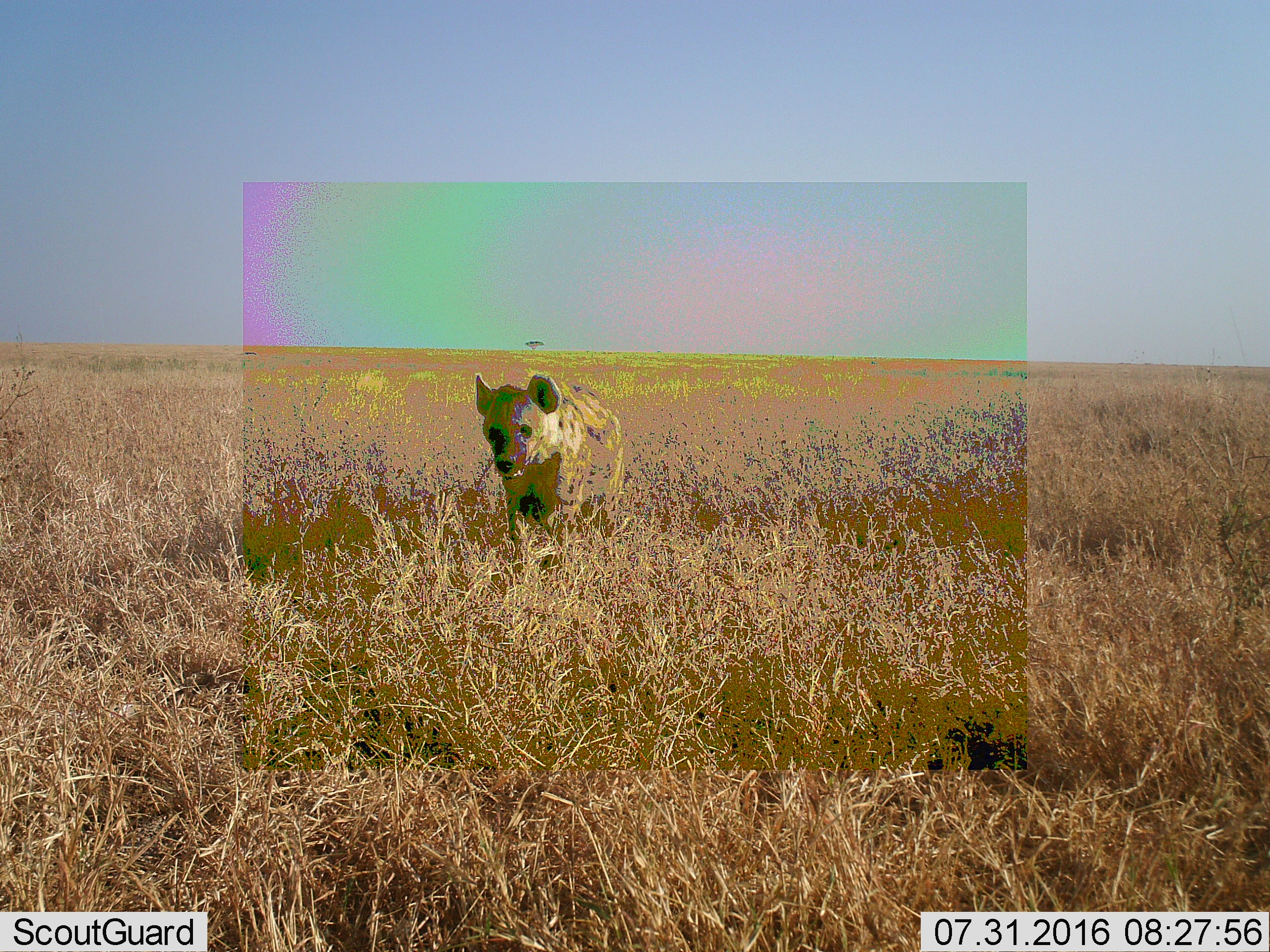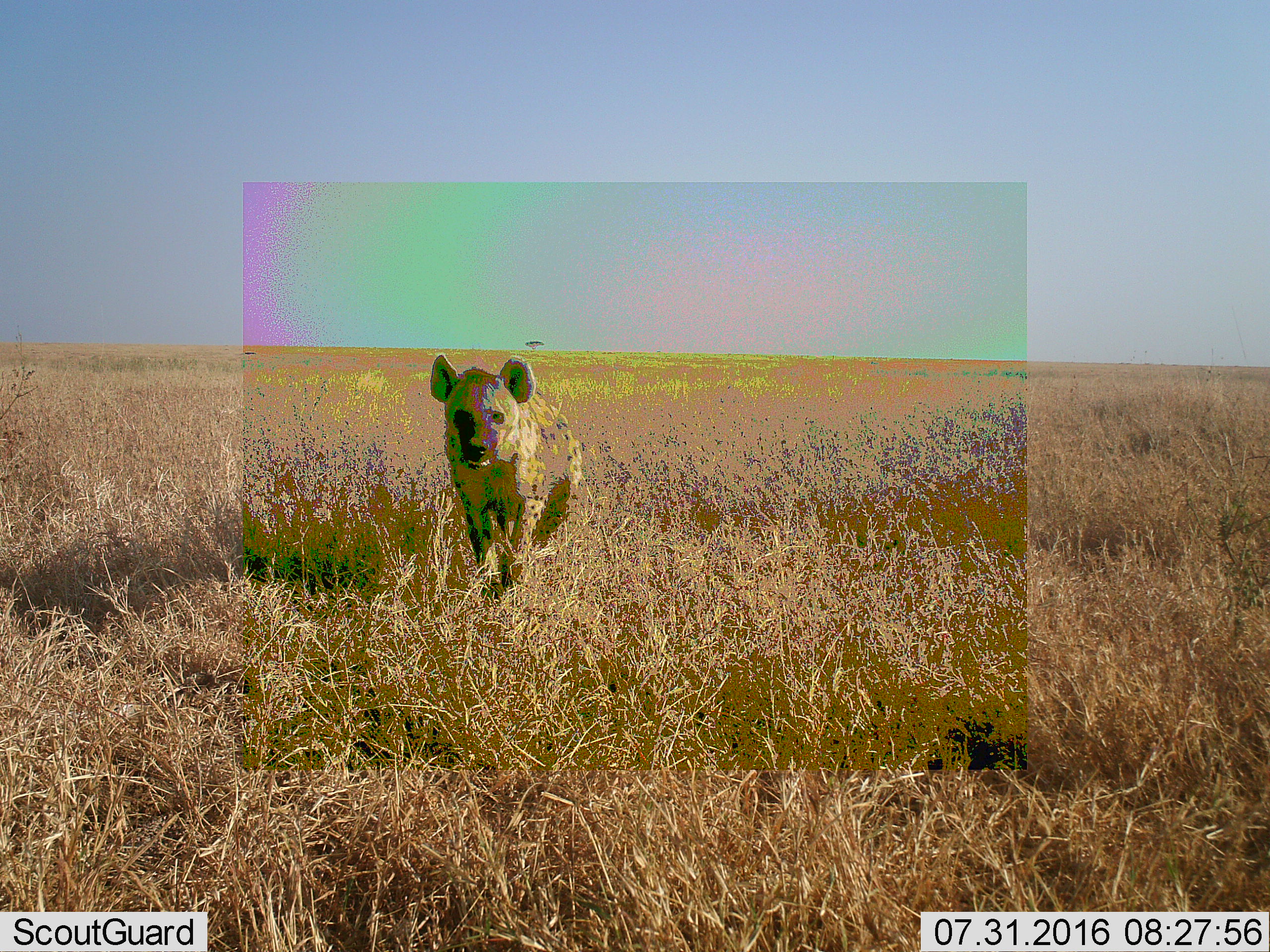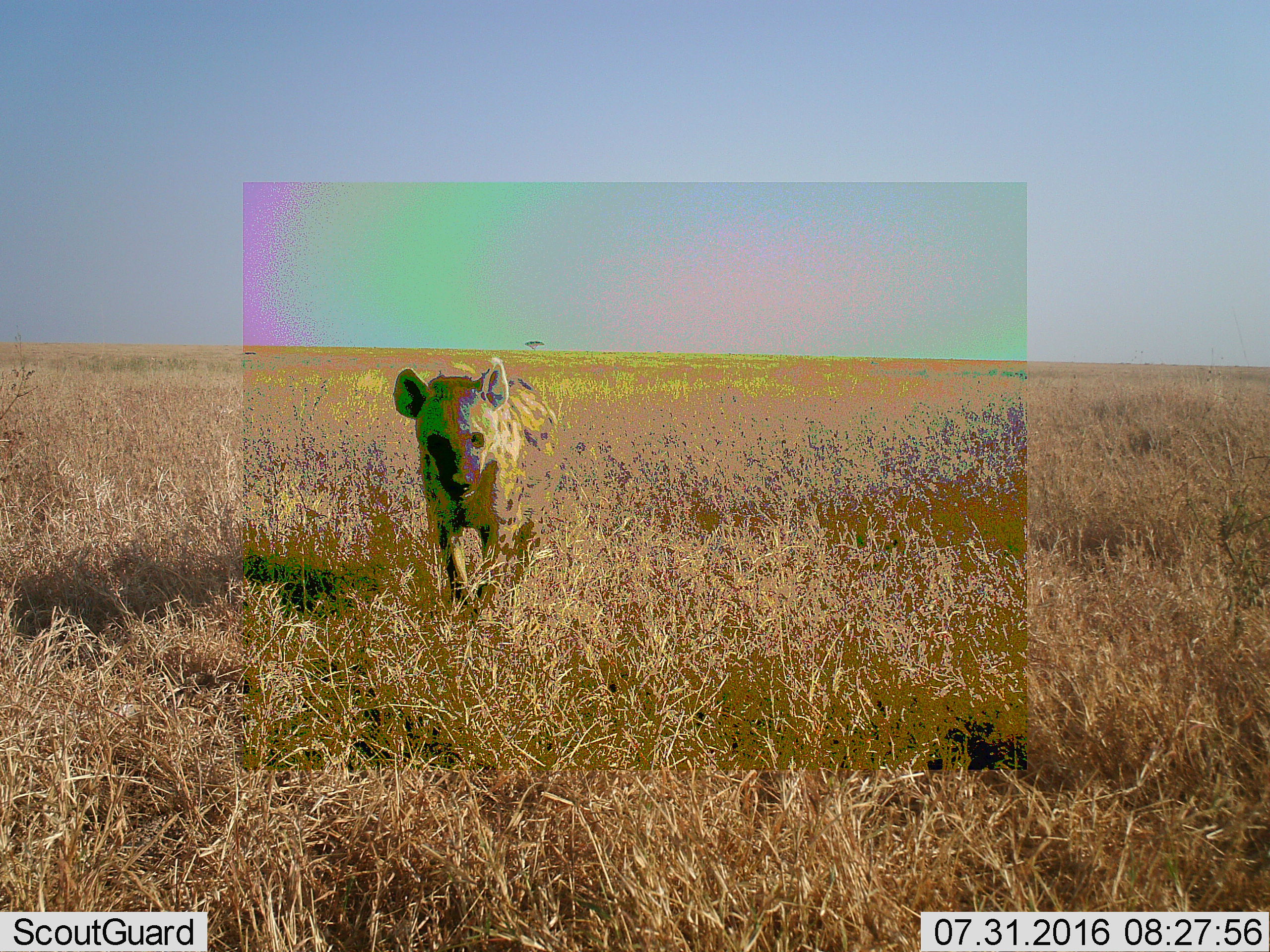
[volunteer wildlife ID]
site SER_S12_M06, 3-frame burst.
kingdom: Animalia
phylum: Chordata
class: Mammalia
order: Carnivora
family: Hyaenidae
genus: Crocuta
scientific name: Crocuta crocuta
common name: spotted hyena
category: hyenaspotted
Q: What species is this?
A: Hyenaspotted (spotted hyena) (Crocuta crocuta).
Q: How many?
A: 1.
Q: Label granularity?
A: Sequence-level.